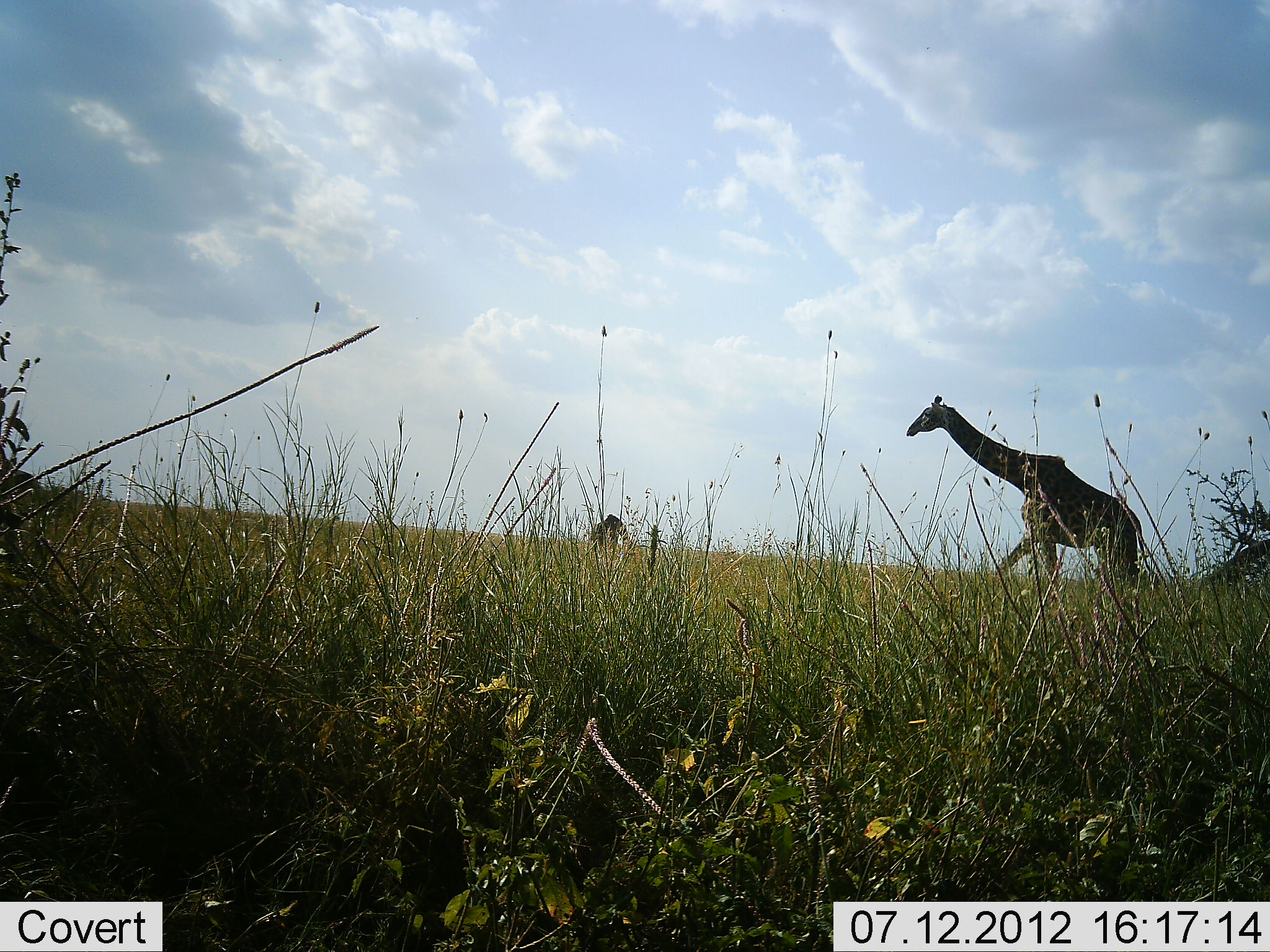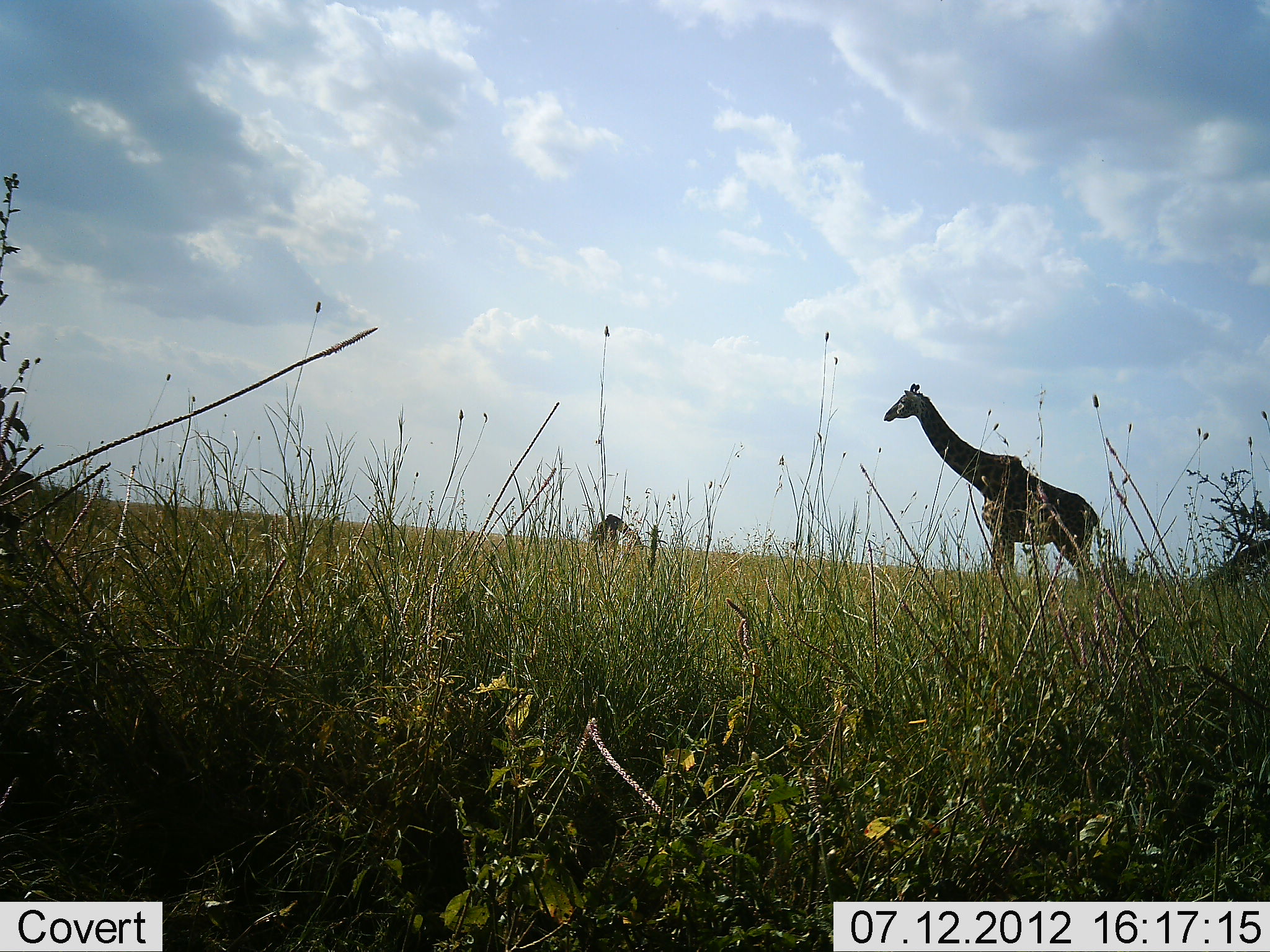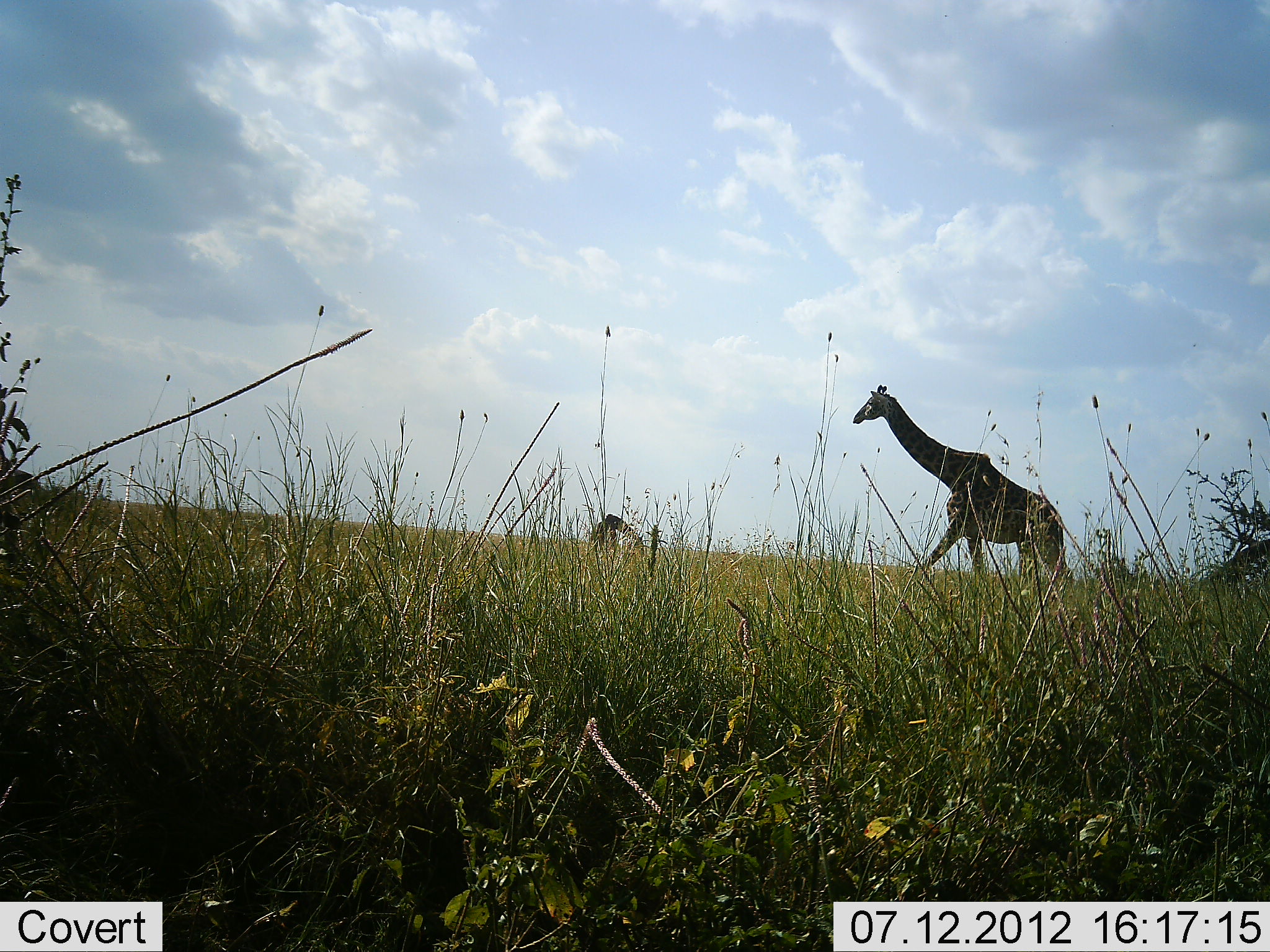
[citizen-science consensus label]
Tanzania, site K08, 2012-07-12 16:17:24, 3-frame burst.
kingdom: Animalia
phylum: Chordata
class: Mammalia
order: Artiodactyla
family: Giraffidae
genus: Giraffa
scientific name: Giraffa camelopardalis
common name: giraffe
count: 2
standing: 30%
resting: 0%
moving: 90%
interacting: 0%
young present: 0%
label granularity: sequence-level